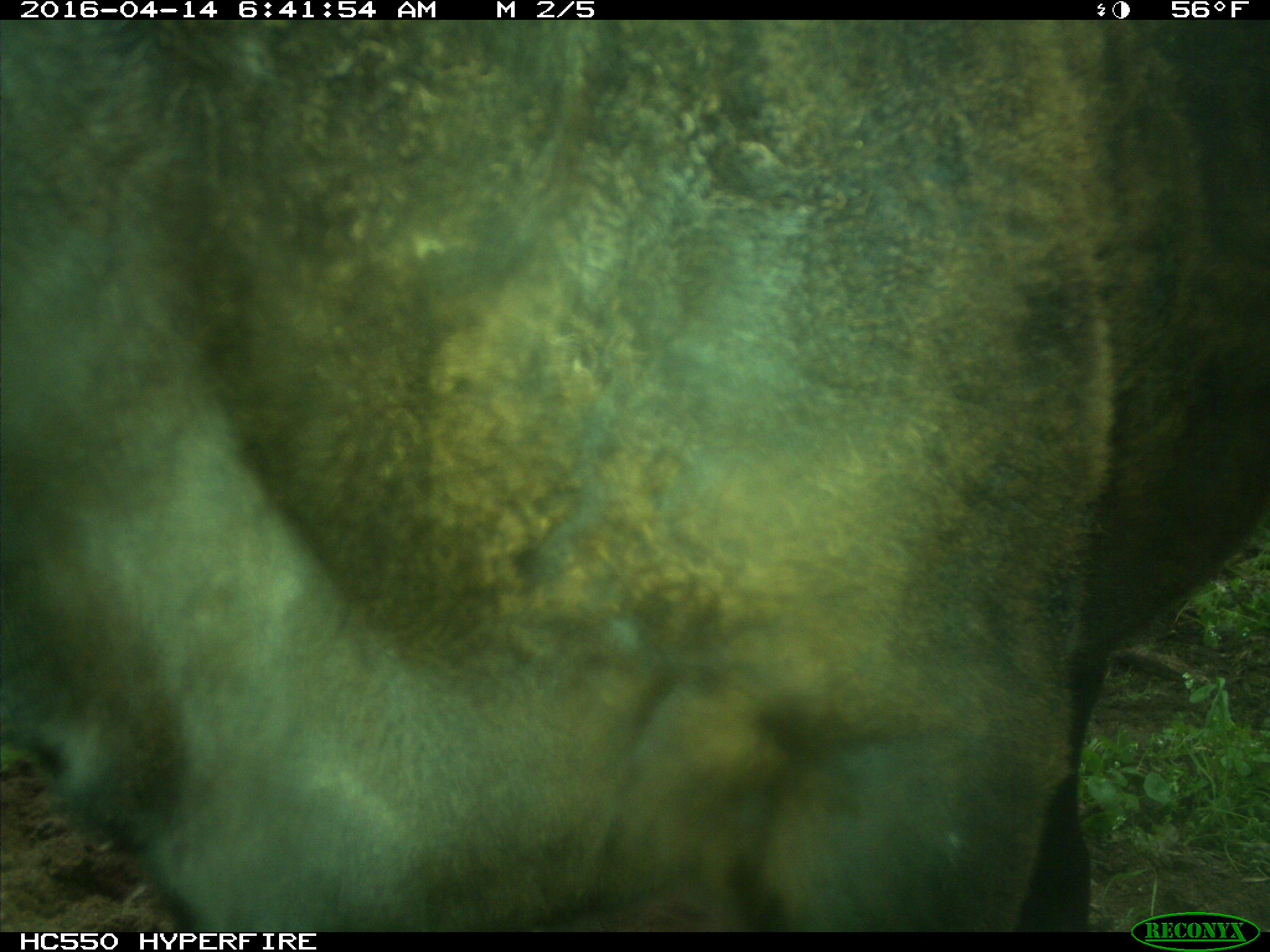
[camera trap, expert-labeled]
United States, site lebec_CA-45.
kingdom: Animalia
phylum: Chordata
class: Mammalia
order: Artiodactyla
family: Bovidae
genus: Bos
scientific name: Bos taurus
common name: domestic cow